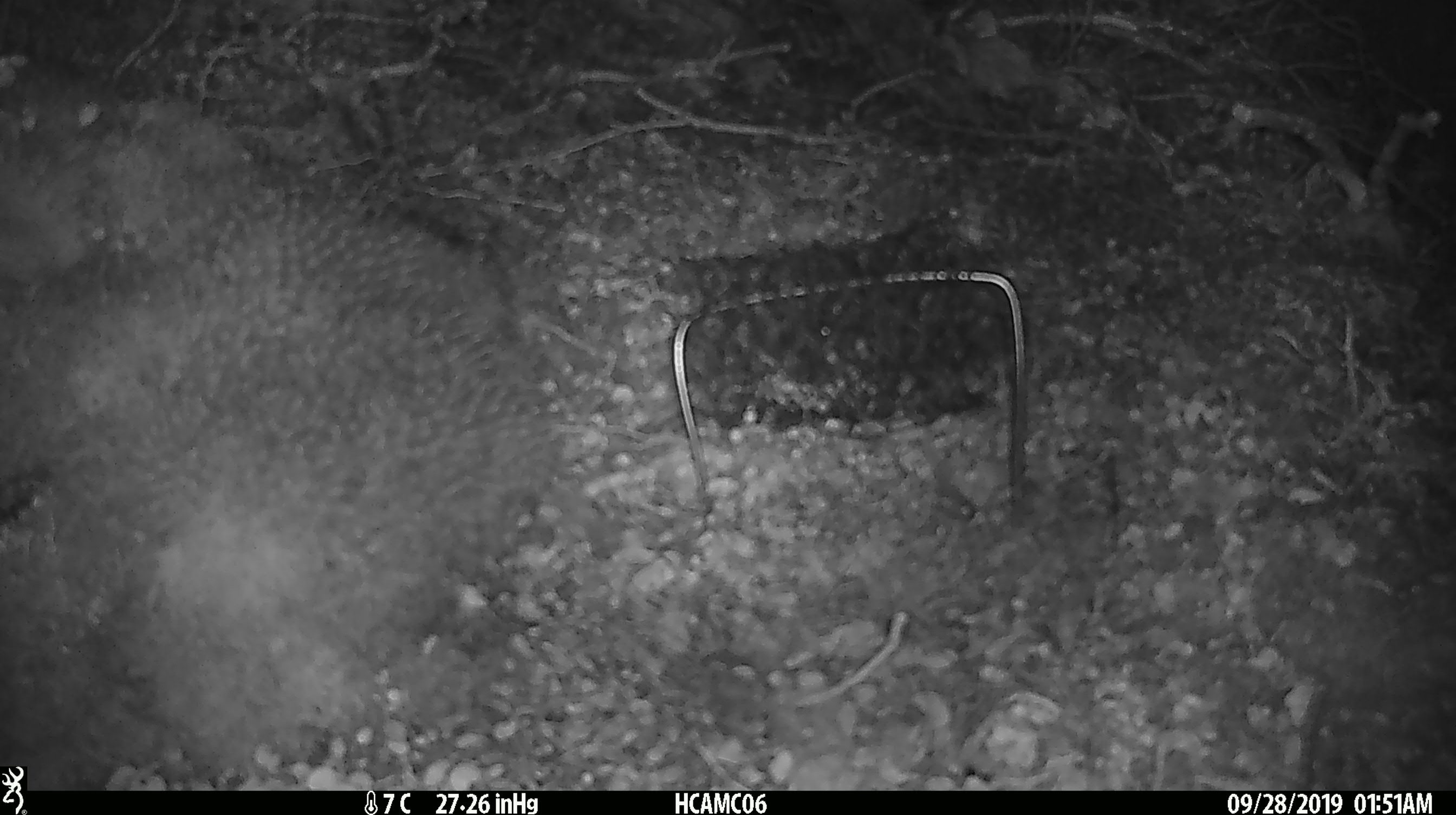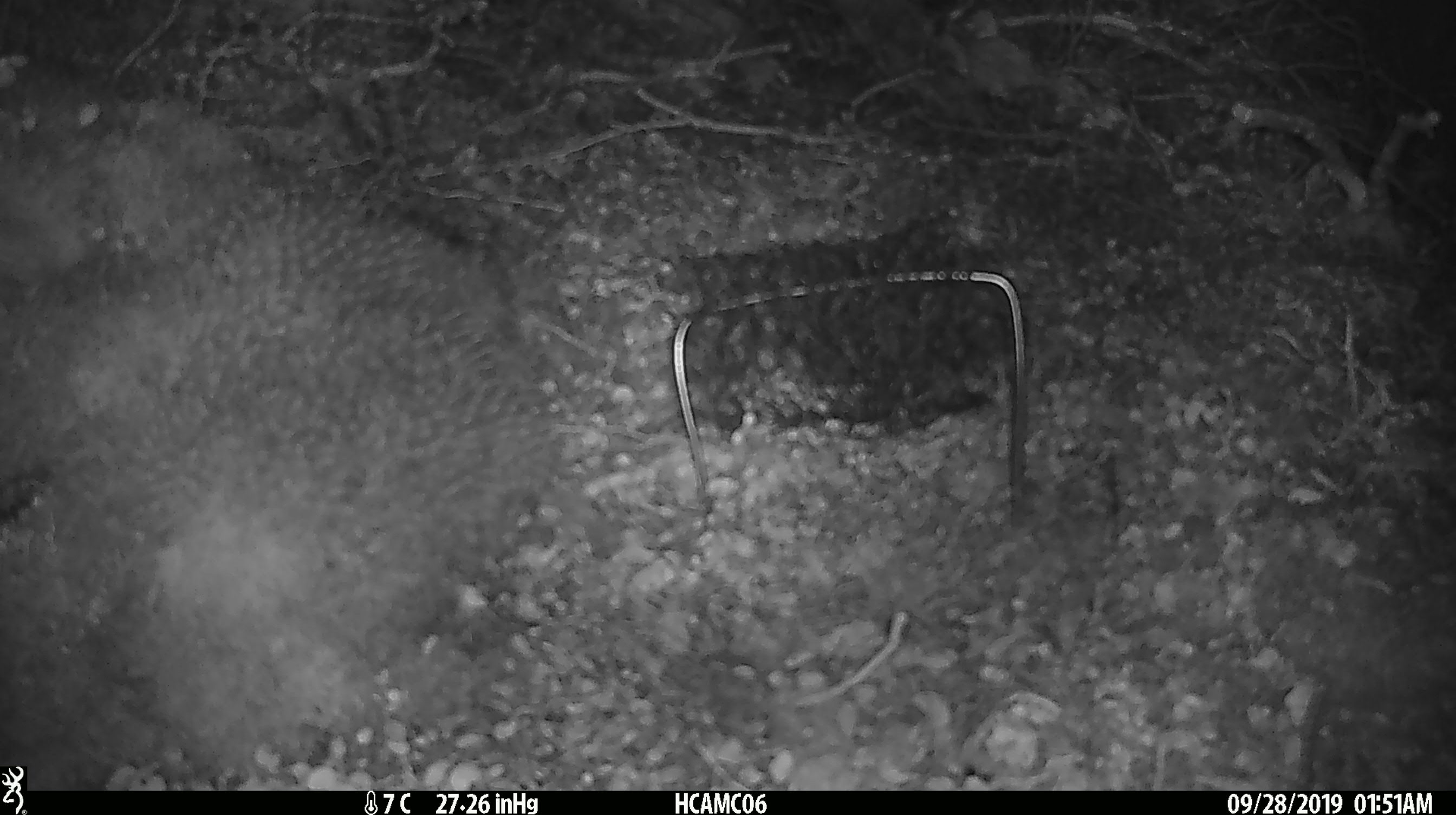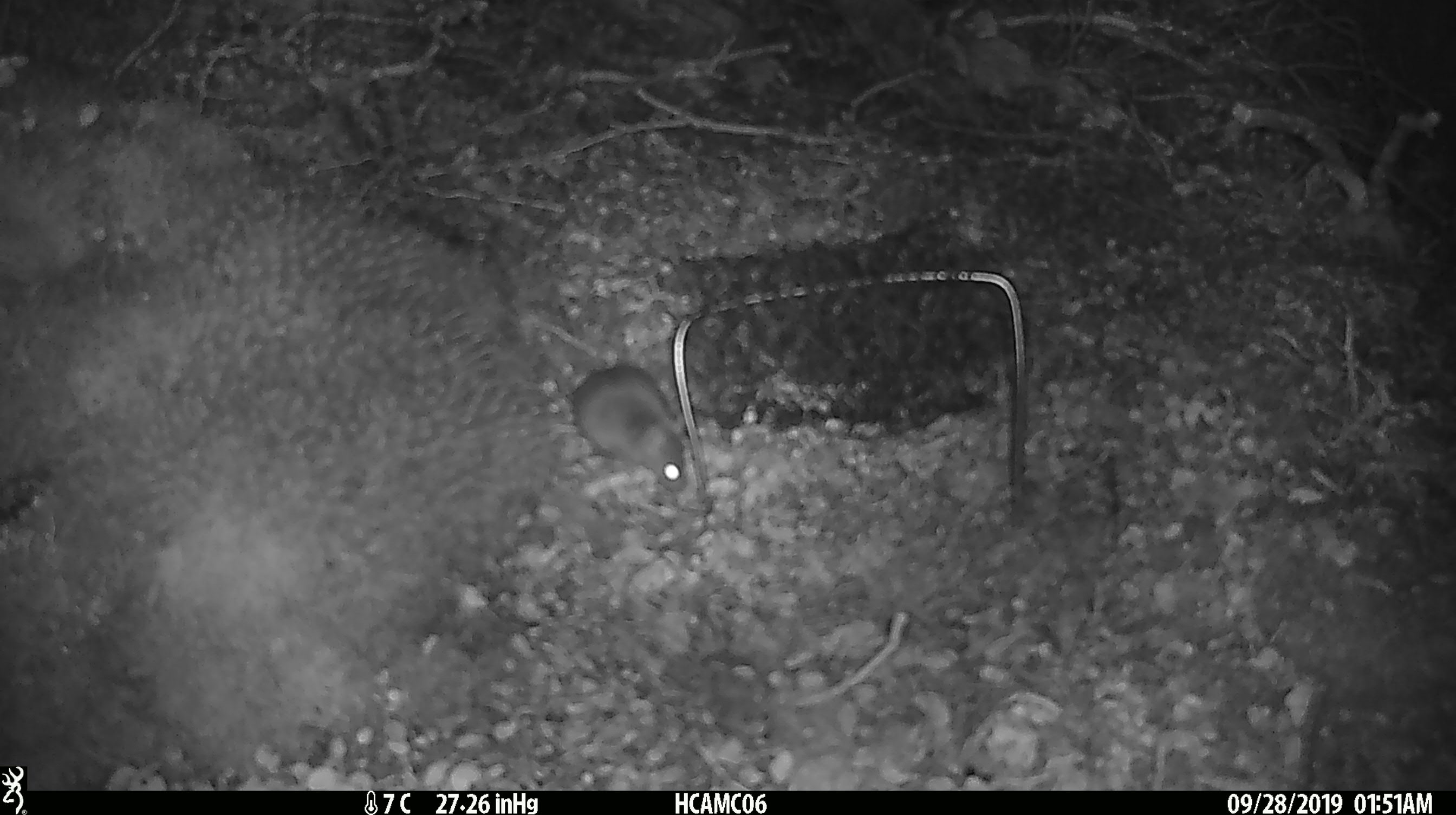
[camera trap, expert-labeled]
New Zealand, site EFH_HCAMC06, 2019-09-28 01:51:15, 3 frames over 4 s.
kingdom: Animalia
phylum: Chordata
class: Mammalia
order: Rodentia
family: Muridae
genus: Mus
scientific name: Mus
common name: mouse